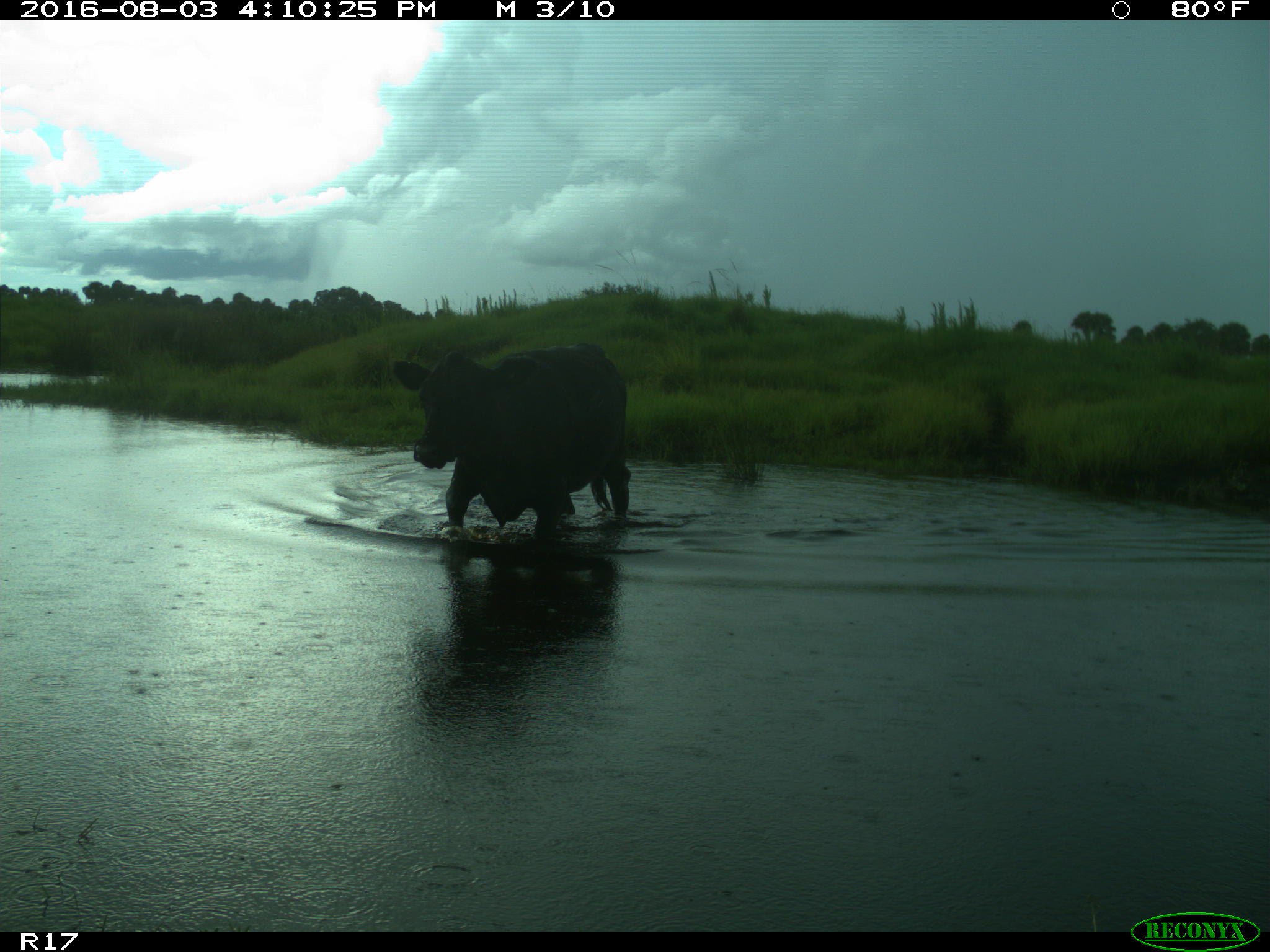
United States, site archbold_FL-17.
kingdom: Animalia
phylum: Chordata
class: Mammalia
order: Artiodactyla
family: Bovidae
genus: Bos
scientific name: Bos taurus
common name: domestic cow